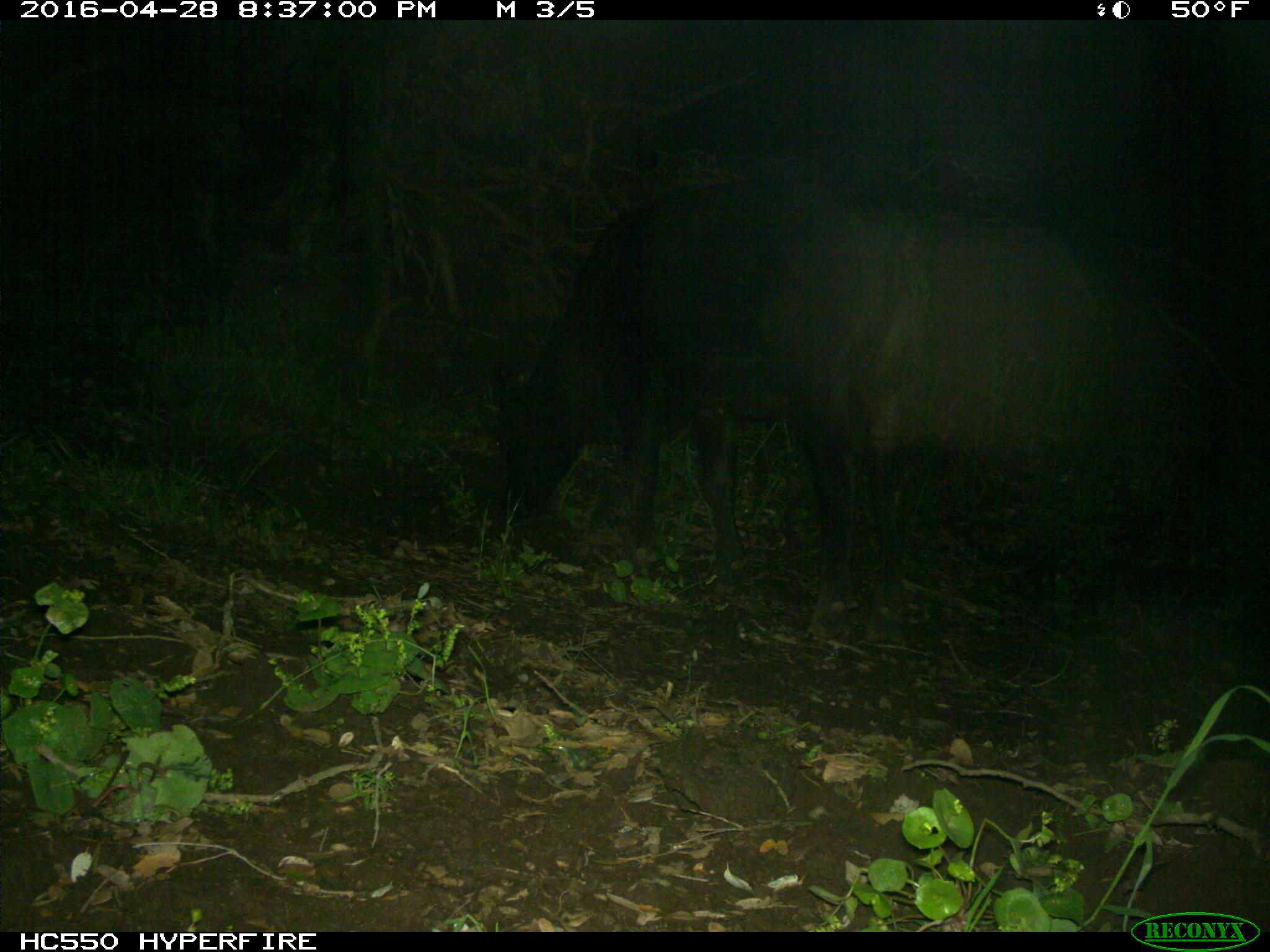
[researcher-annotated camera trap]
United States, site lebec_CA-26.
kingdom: Animalia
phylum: Chordata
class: Mammalia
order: Artiodactyla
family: Bovidae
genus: Bos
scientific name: Bos taurus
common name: domestic cow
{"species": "Bos taurus (domestic cow)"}